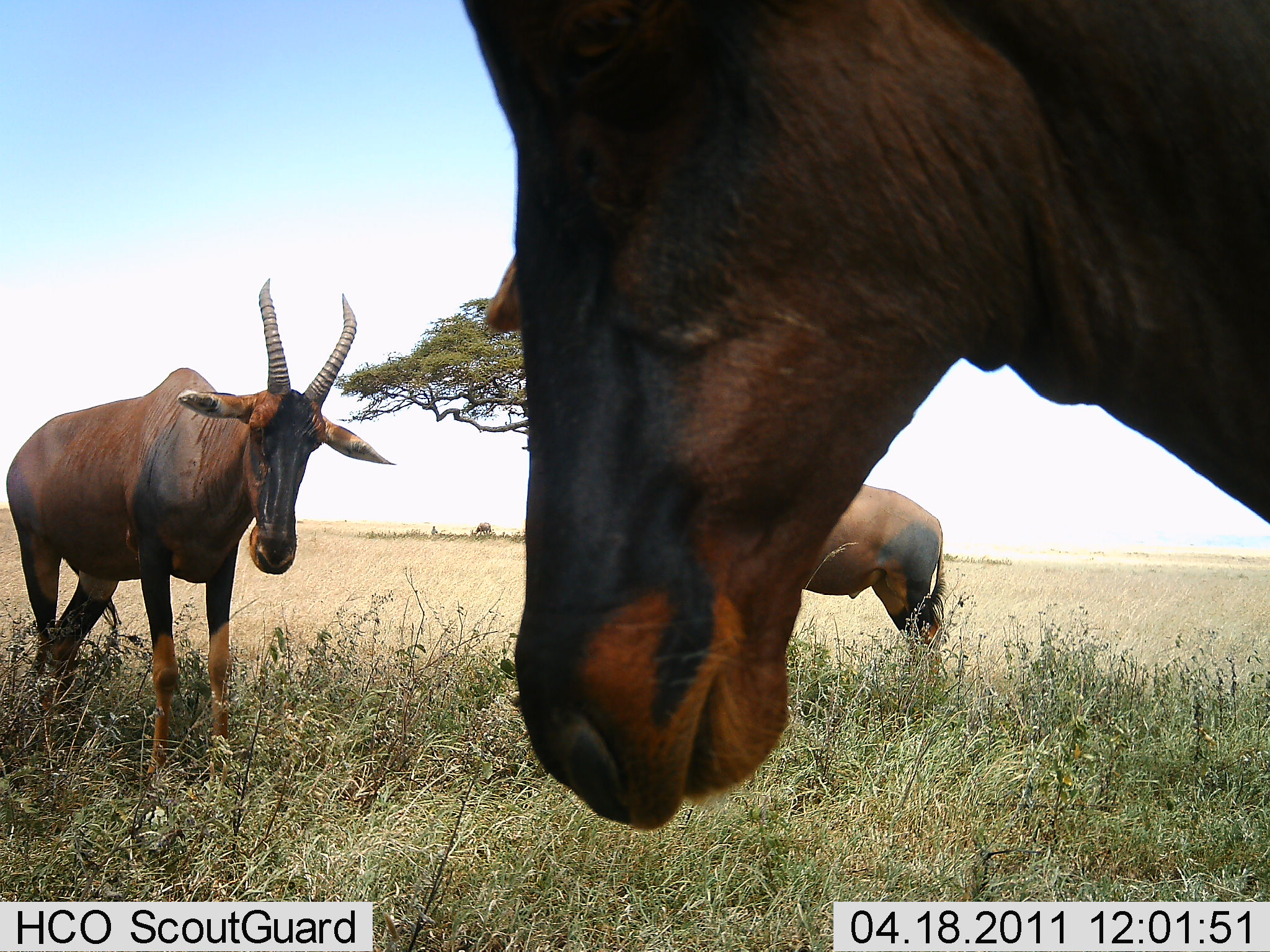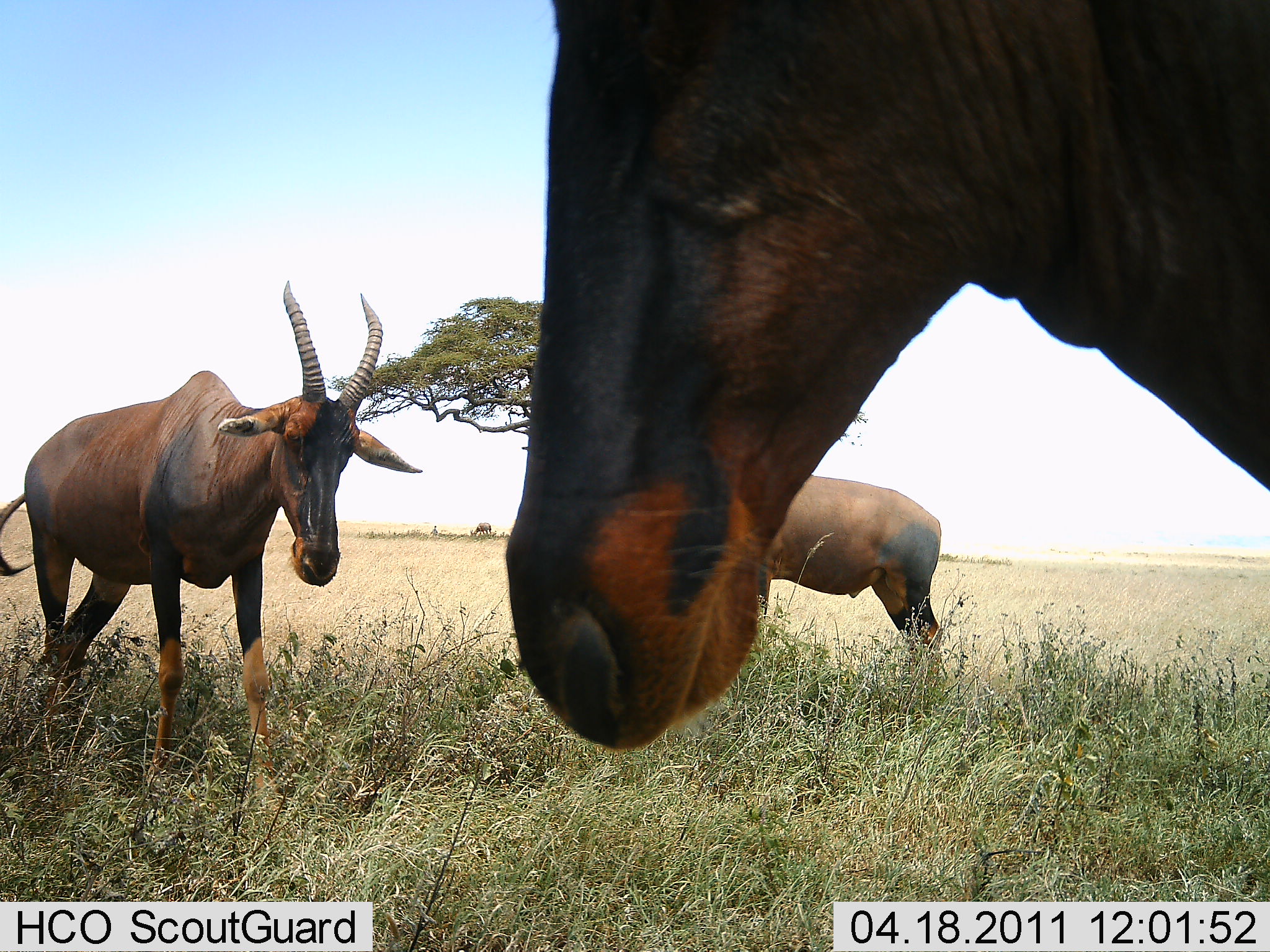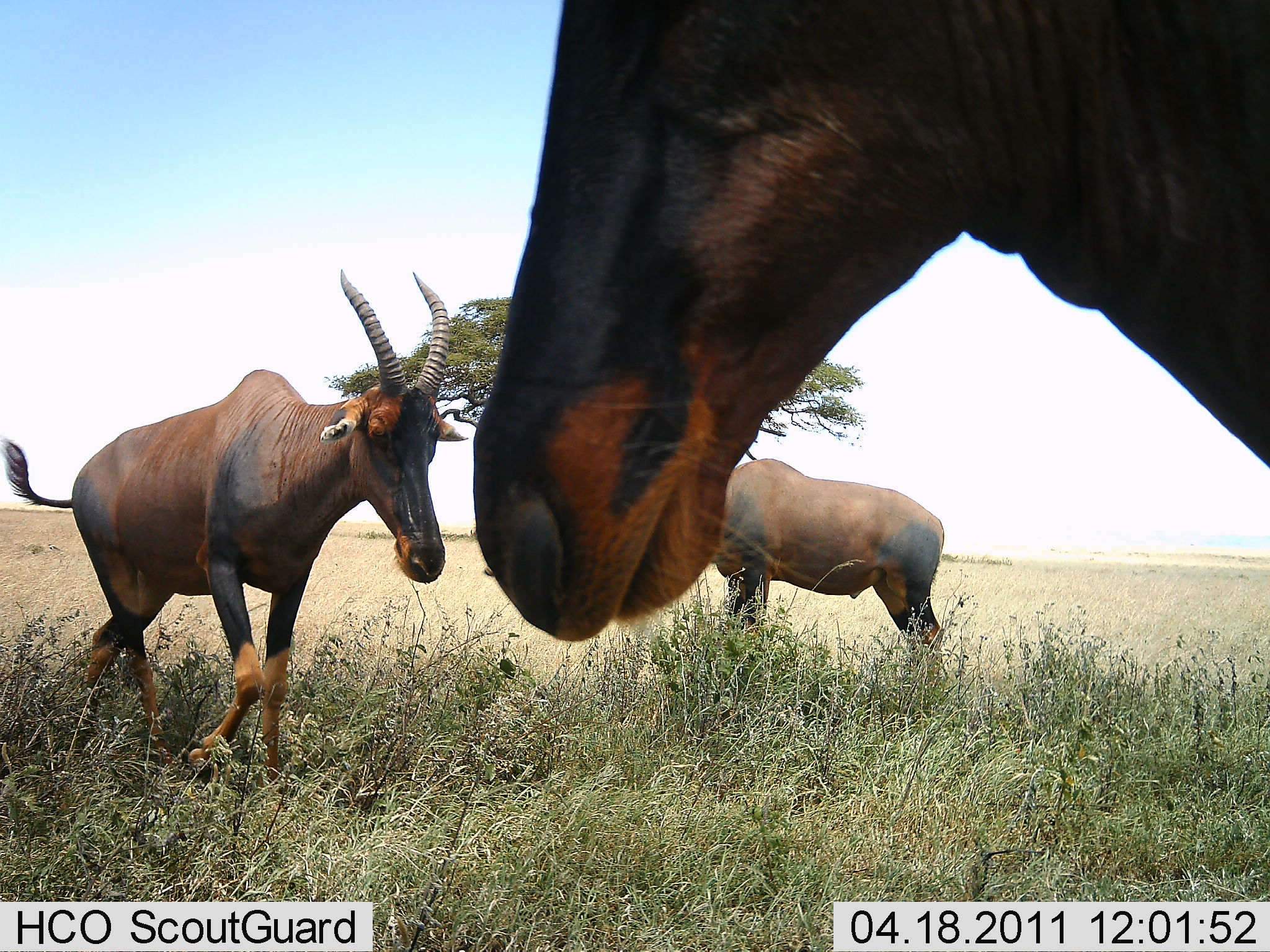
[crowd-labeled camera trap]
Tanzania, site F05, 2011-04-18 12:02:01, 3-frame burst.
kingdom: Animalia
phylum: Chordata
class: Mammalia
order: Artiodactyla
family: Bovidae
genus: Damaliscus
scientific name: Damaliscus lunatus jimela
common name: topi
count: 3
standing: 90%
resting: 0%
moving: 20%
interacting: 0%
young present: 0%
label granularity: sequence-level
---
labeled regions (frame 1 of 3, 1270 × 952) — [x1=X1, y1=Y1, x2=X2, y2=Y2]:
animal: [x1=462, y1=0, x2=1270, y2=830]; [x1=4, y1=276, x2=397, y2=803]; [x1=791, y1=484, x2=946, y2=686]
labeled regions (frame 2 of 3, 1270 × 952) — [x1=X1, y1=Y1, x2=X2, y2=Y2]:
animal: [x1=506, y1=0, x2=1270, y2=753]; [x1=0, y1=279, x2=426, y2=815]; [x1=755, y1=474, x2=942, y2=685]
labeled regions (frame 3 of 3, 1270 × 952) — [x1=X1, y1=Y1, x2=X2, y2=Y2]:
animal: [x1=474, y1=0, x2=1270, y2=642]; [x1=2, y1=268, x2=469, y2=821]; [x1=713, y1=458, x2=944, y2=672]